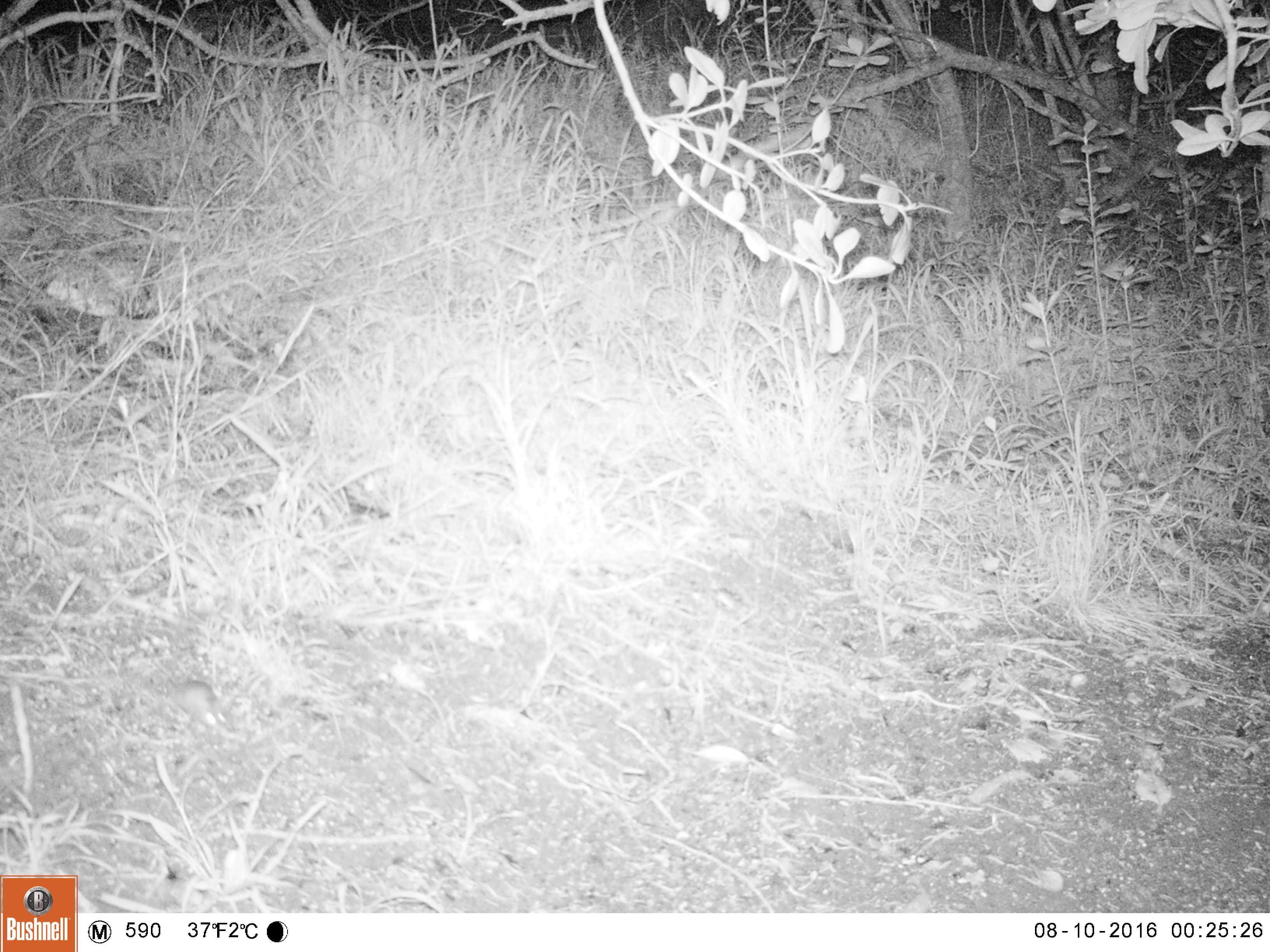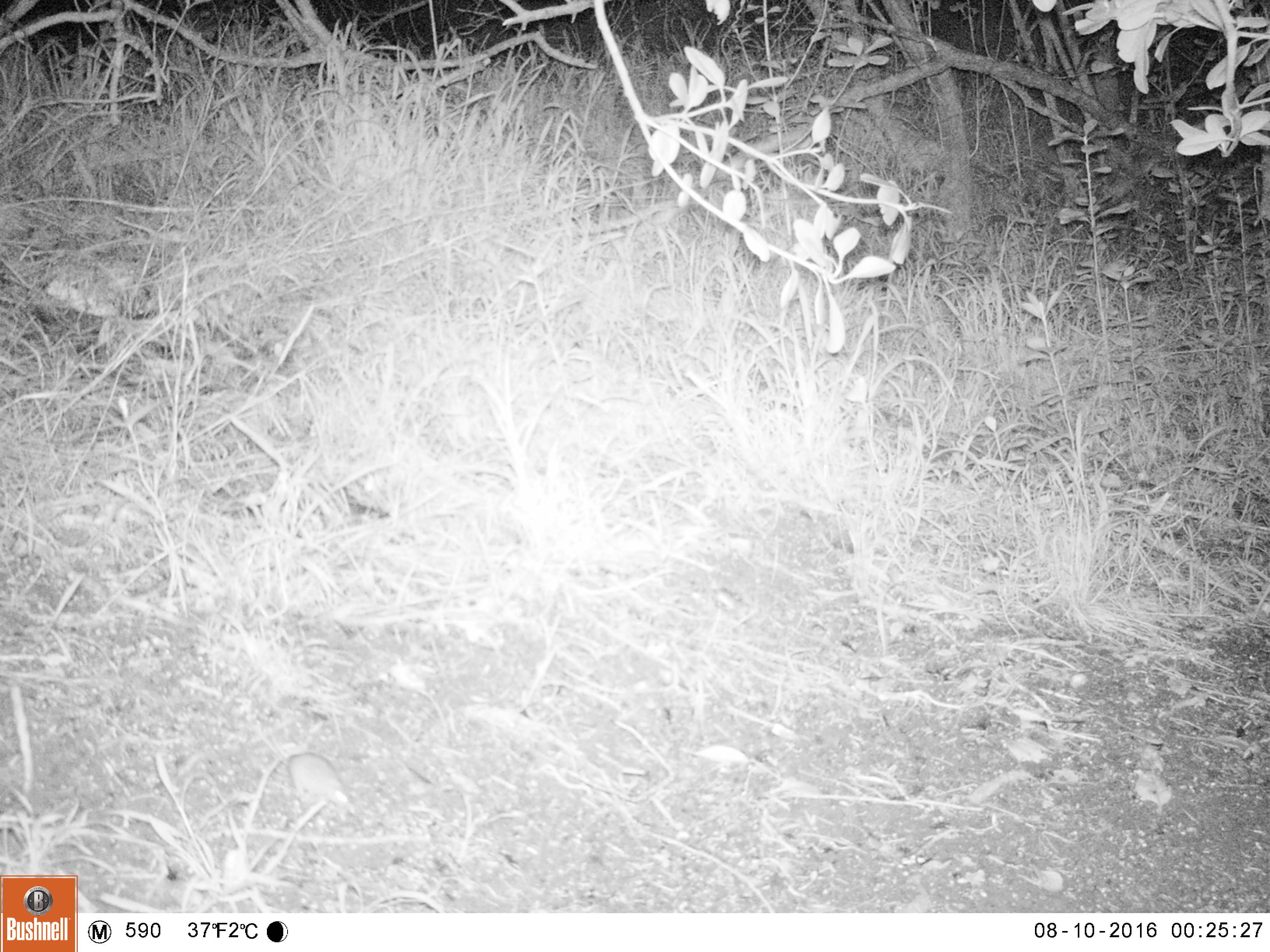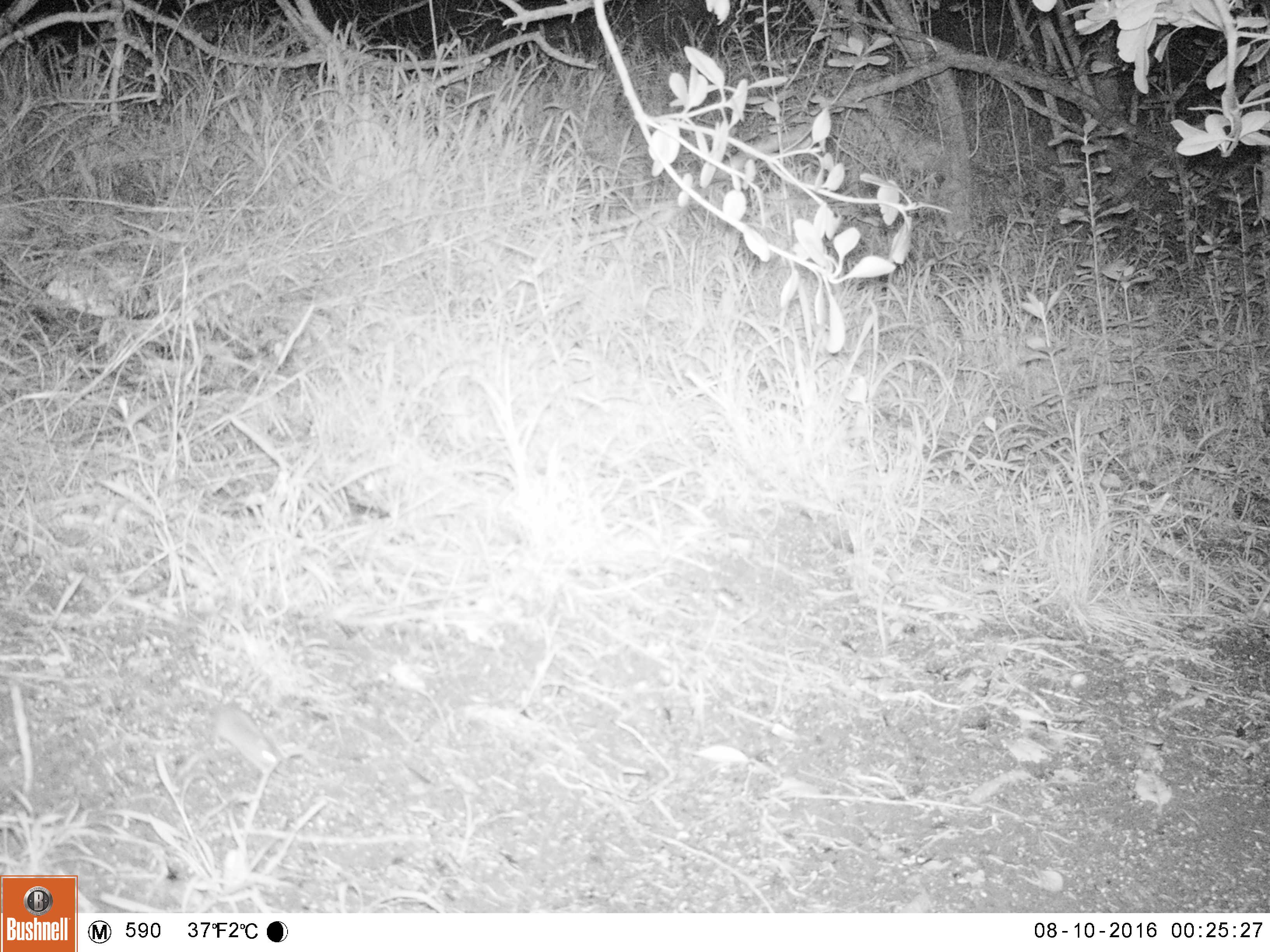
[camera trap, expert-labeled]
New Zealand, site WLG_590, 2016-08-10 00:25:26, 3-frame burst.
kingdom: Animalia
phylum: Chordata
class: Mammalia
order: Rodentia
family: Muridae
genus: Mus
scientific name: Mus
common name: mouse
Mouse (Mus).